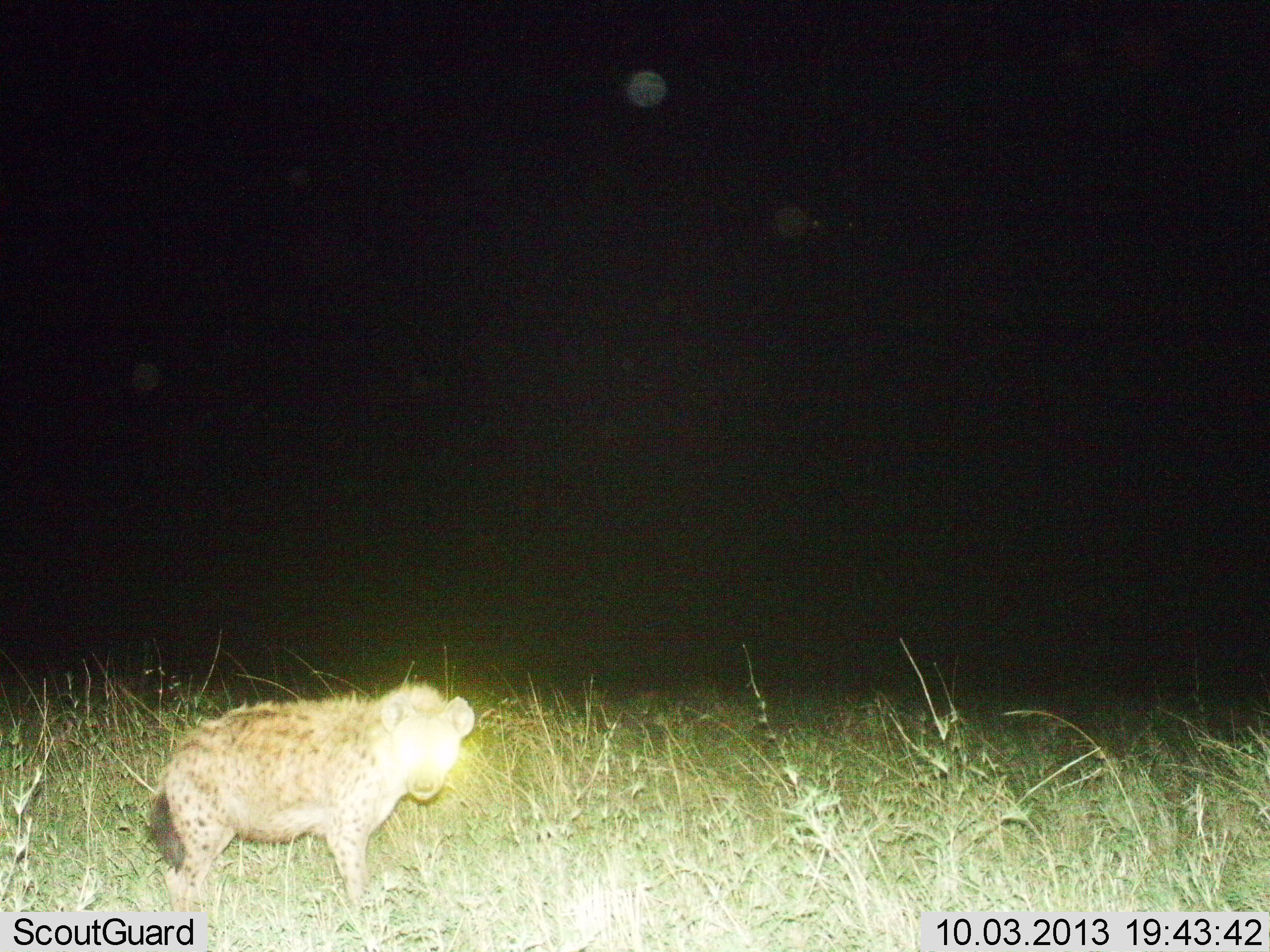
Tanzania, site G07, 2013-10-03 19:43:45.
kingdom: Animalia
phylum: Chordata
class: Mammalia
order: Carnivora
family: Hyaenidae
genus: Crocuta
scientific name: Crocuta crocuta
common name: spotted hyena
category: hyenaspotted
Hyenaspotted (spotted hyena) (Crocuta crocuta), count 1. Behavior (volunteer vote fractions): standing 80%, resting 0%, moving 20%, interacting 0%. Young present (vote fraction): 4%. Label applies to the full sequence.